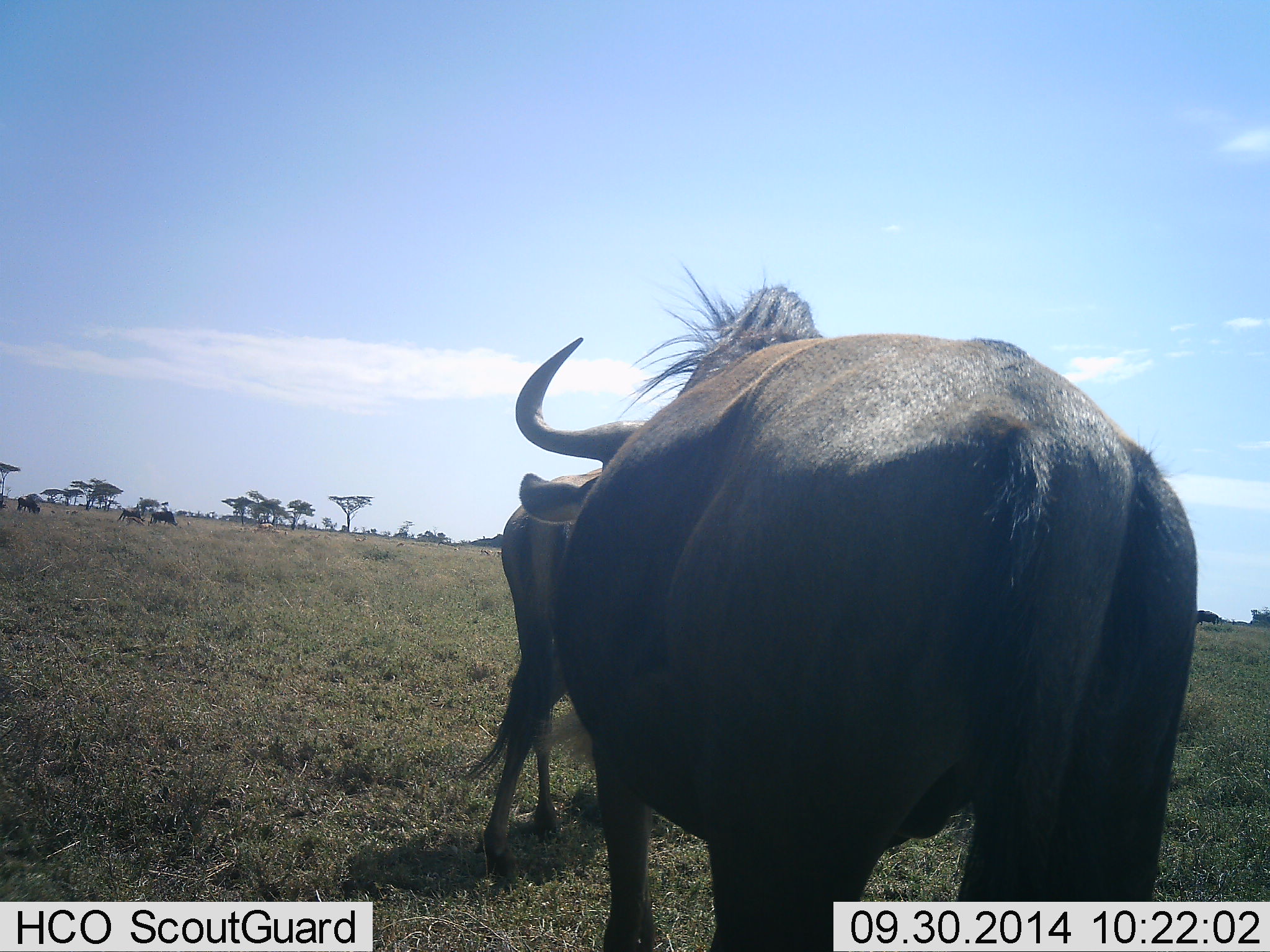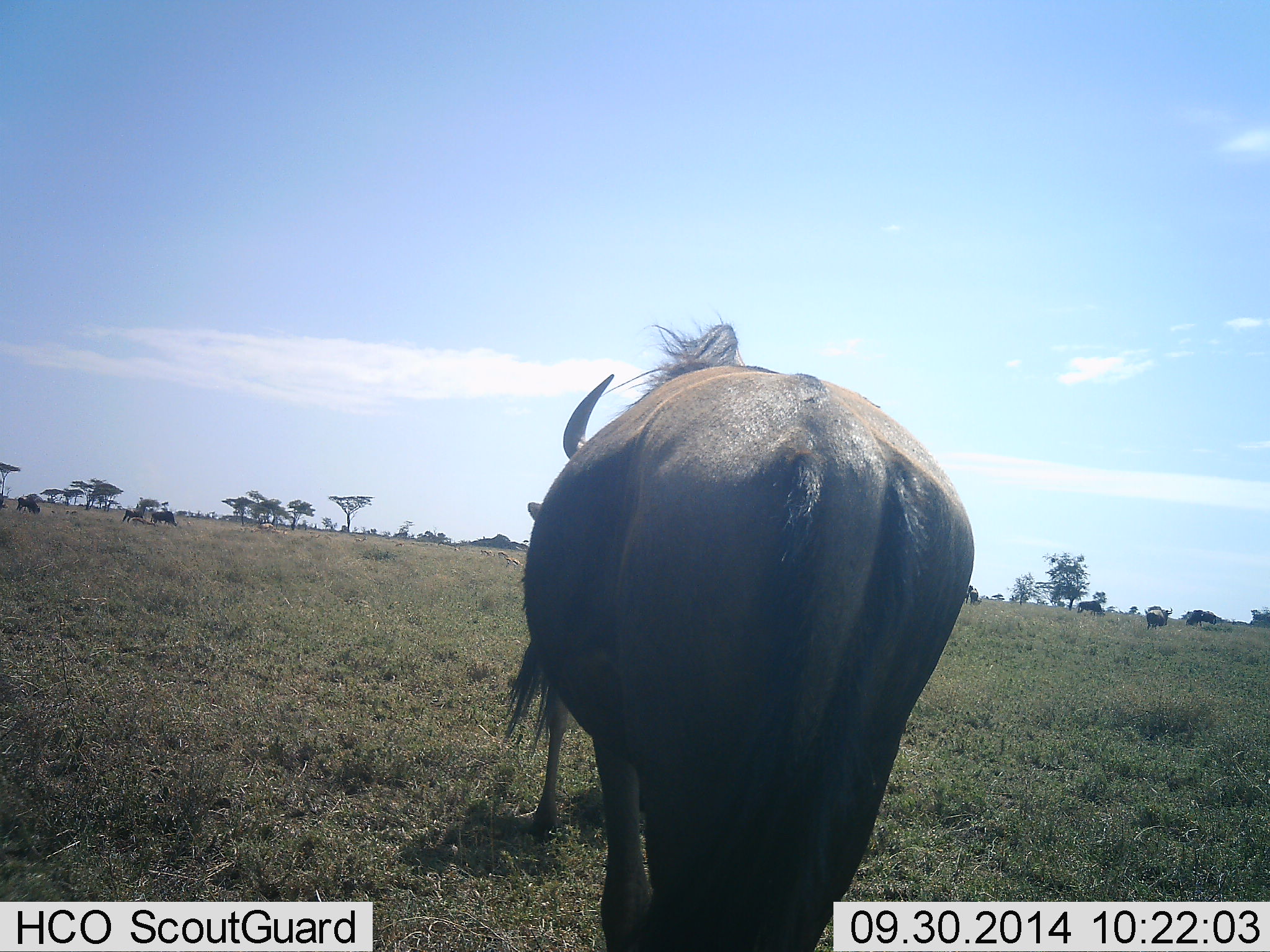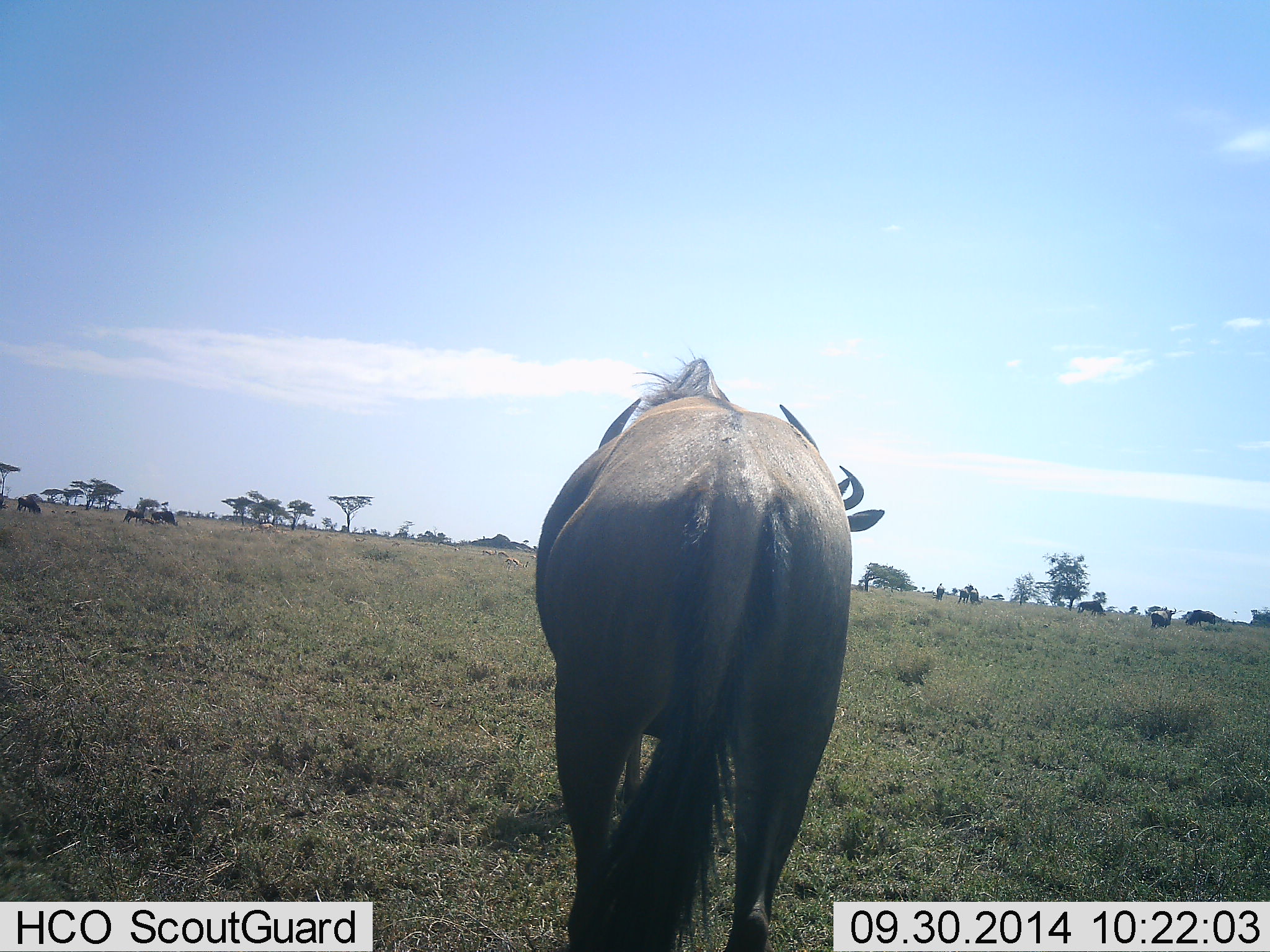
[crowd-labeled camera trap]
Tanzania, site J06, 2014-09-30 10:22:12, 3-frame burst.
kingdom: Animalia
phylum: Chordata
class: Mammalia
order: Artiodactyla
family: Bovidae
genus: Connochaetes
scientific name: Connochaetes taurinus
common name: blue wildebeest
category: wildebeest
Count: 2.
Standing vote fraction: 20%.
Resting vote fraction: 0%.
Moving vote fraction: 50%.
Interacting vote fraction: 20%.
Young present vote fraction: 10%.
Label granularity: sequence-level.